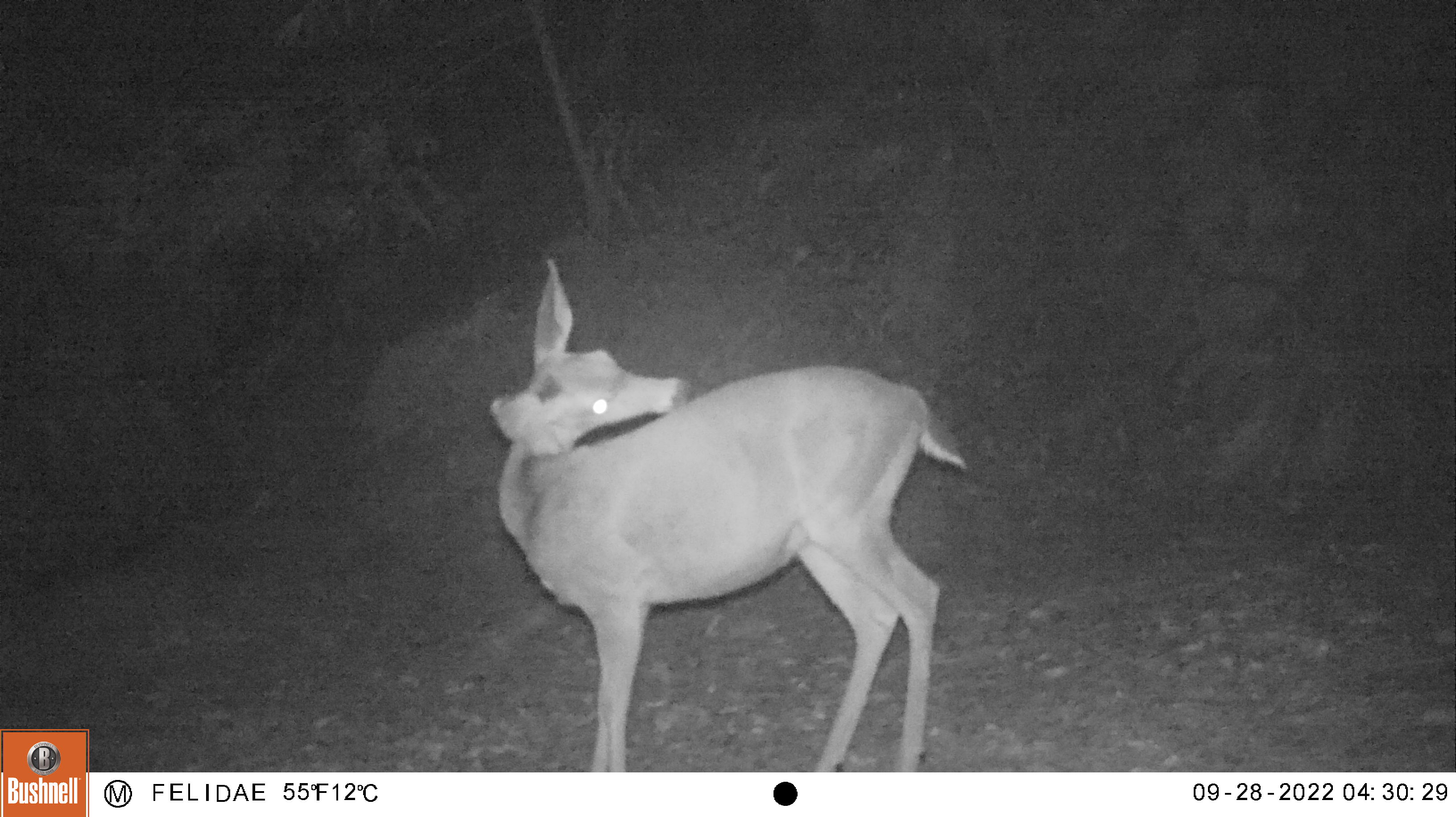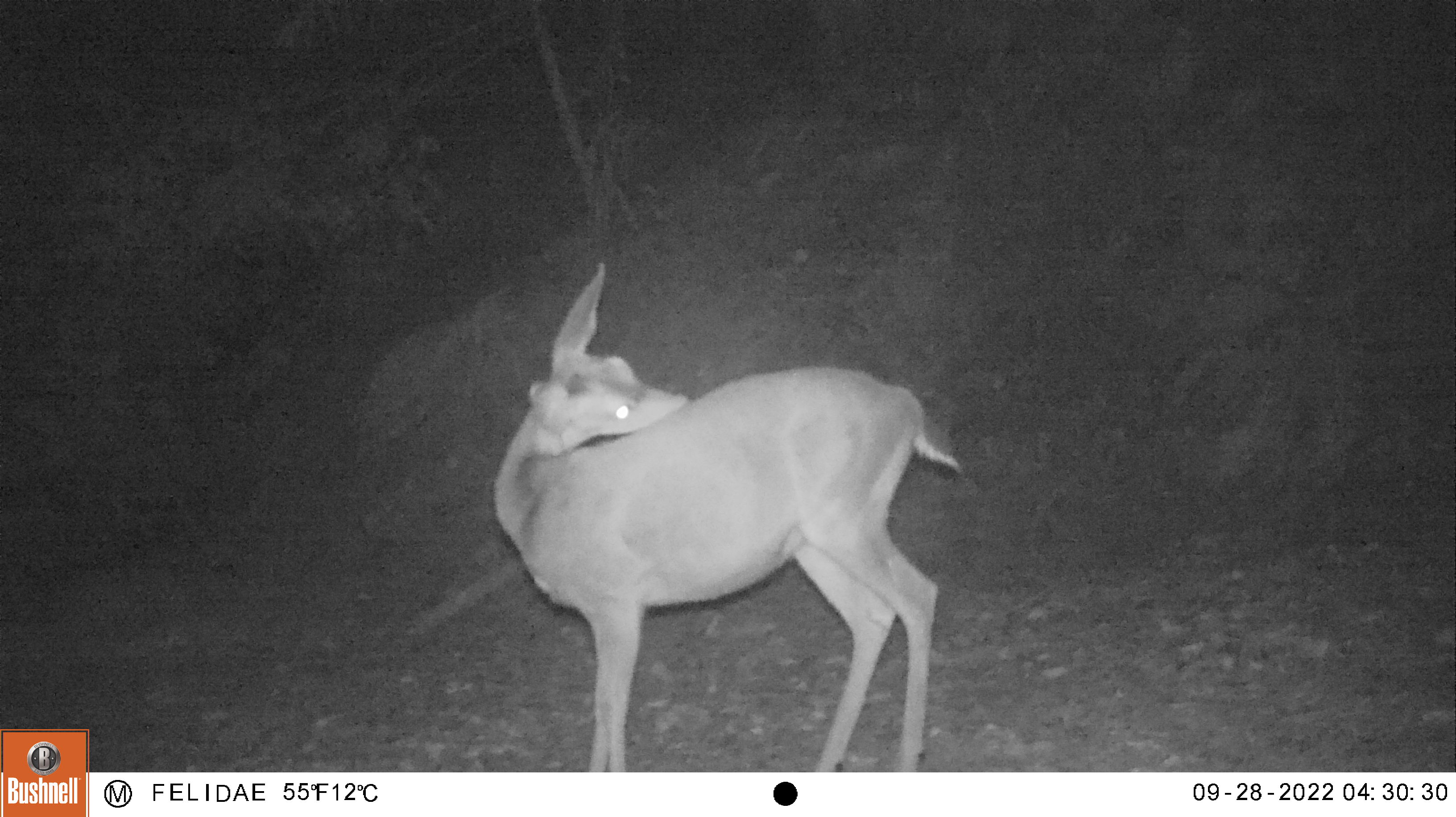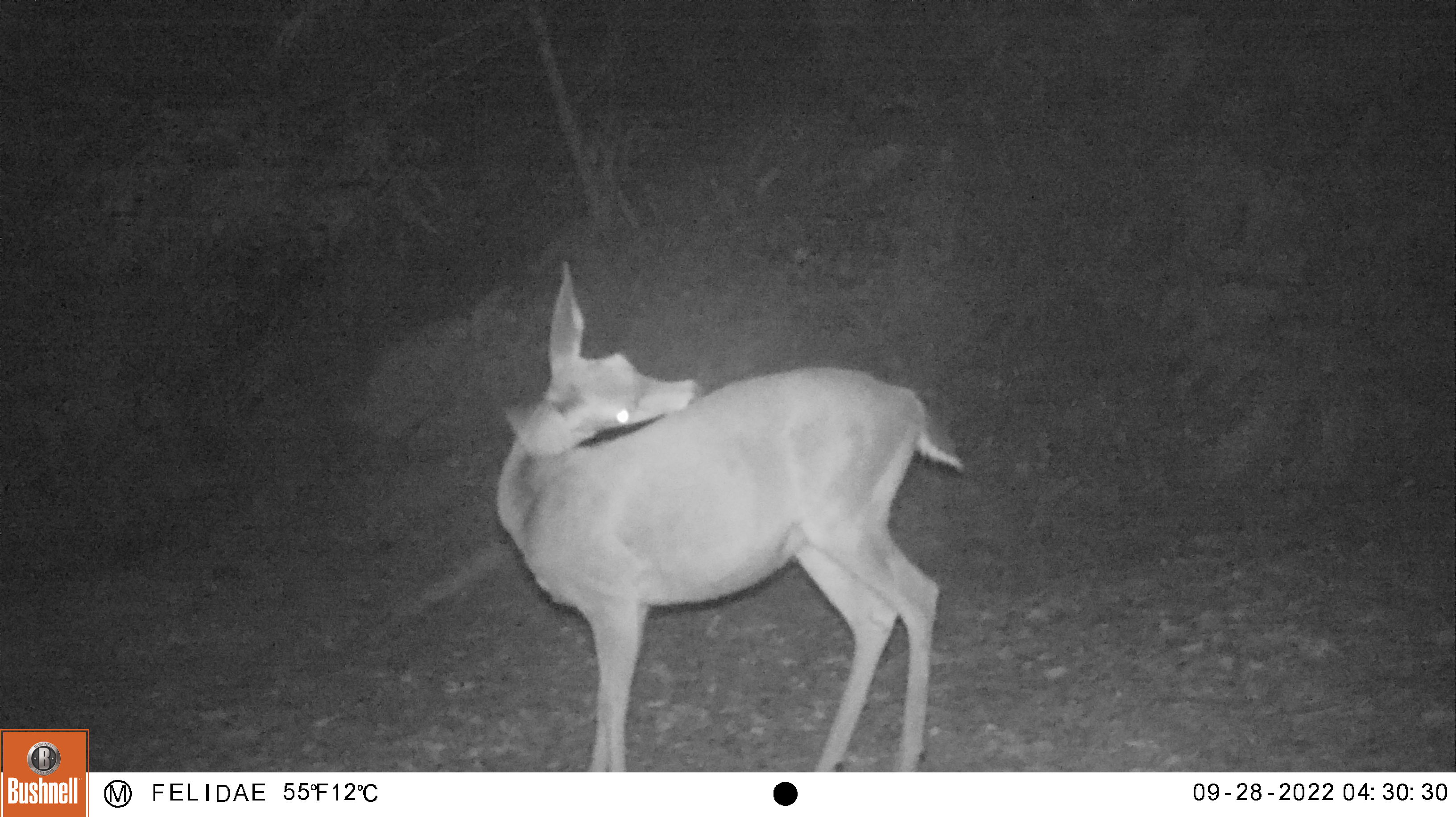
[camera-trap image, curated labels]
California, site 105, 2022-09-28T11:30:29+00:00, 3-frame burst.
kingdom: Animalia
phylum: Chordata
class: Mammalia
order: Artiodactyla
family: Cervidae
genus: Odocoileus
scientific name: Odocoileus hemionus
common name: mule deer